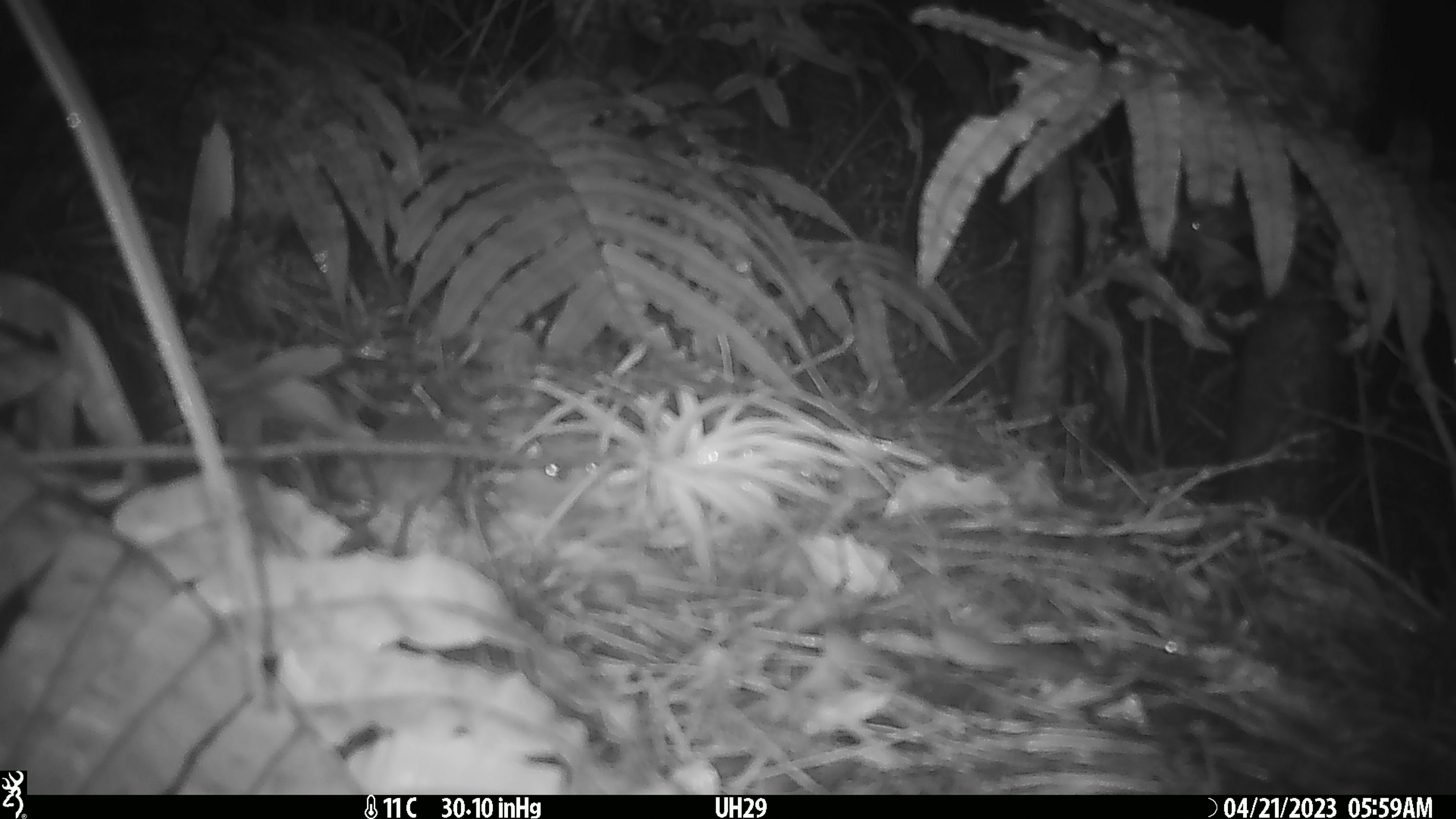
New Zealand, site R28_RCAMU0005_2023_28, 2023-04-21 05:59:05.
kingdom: Animalia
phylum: Chordata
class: Mammalia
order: Rodentia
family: Muridae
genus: Mus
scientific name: Mus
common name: mouse